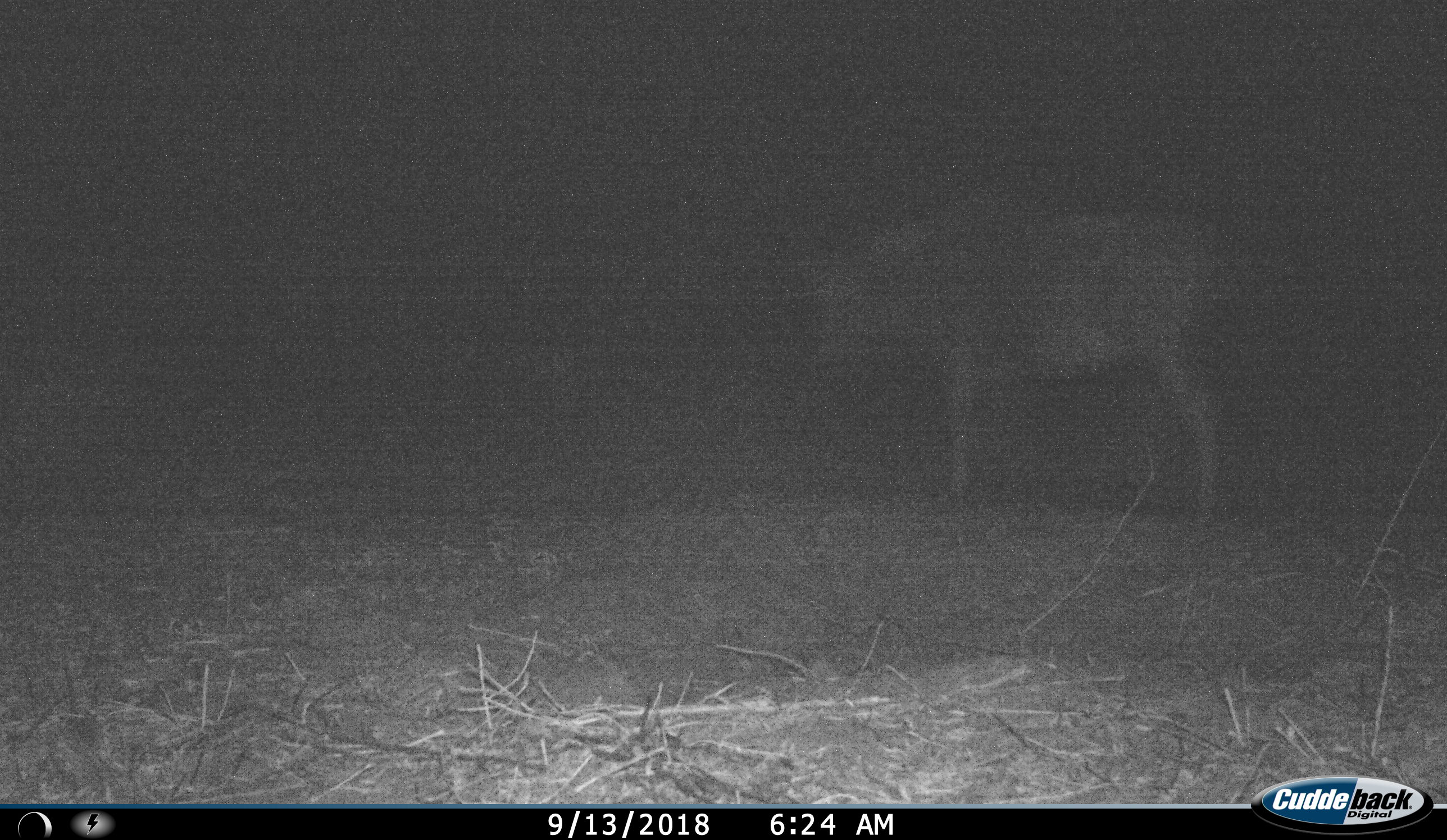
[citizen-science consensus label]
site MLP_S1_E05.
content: unidentified animal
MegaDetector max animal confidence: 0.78